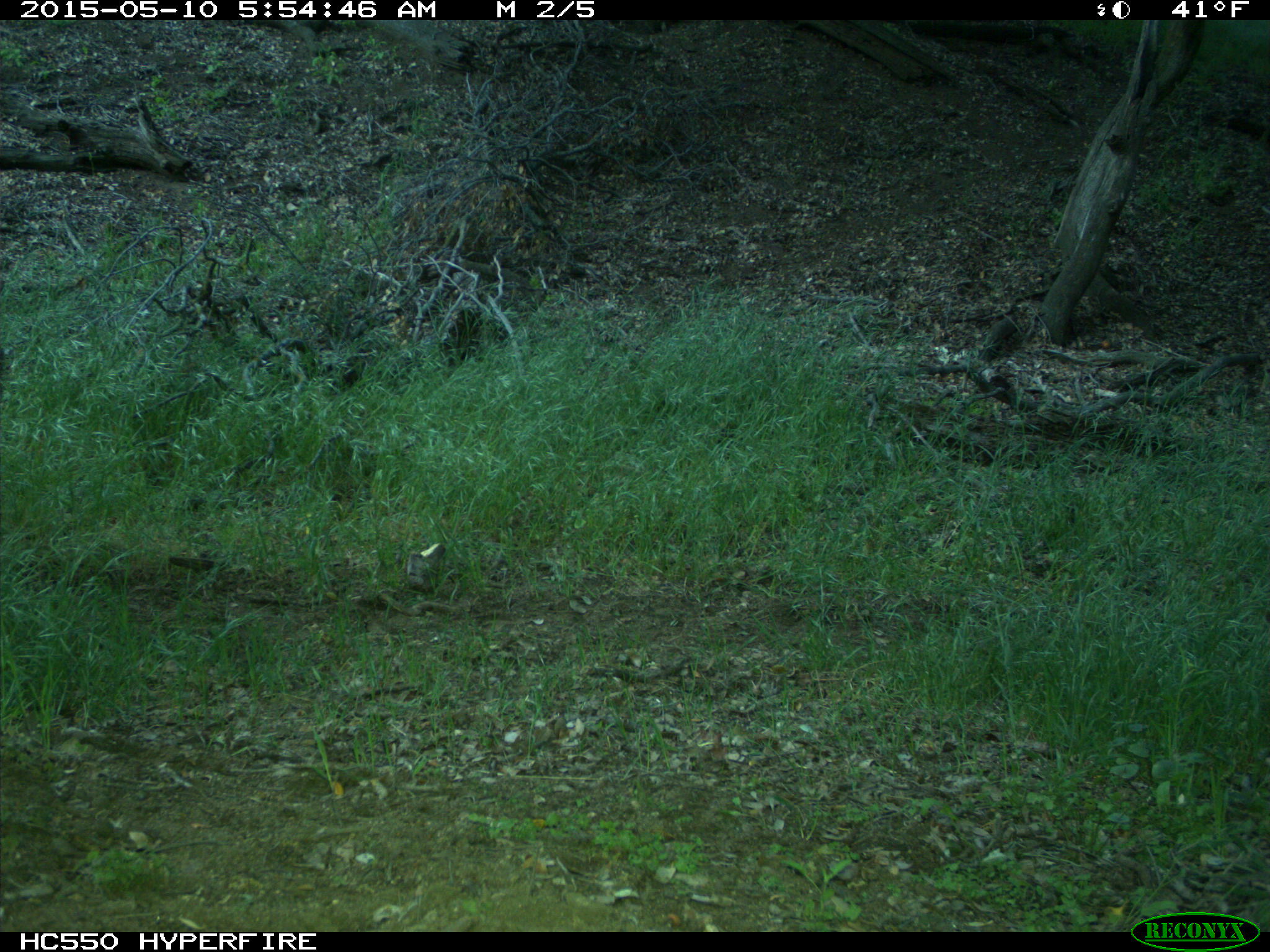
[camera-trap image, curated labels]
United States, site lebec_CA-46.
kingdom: Animalia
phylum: Chordata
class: Mammalia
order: Artiodactyla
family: Bovidae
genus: Bos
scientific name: Bos taurus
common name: domestic cow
Bos taurus (domestic cow).